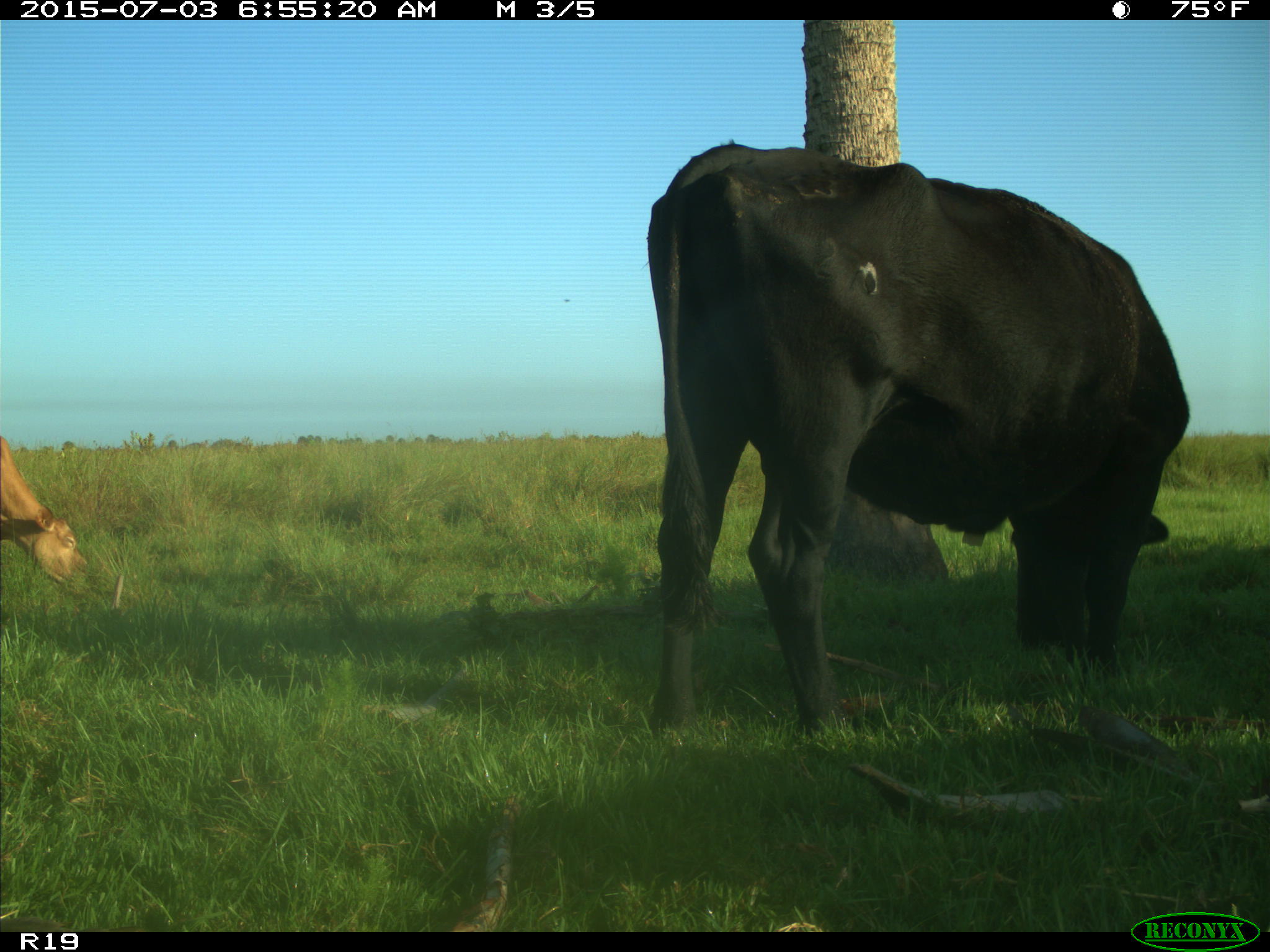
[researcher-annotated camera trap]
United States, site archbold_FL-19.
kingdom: Animalia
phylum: Chordata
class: Mammalia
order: Artiodactyla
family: Bovidae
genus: Bos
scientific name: Bos taurus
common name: domestic cow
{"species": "Bos taurus (domestic cow)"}